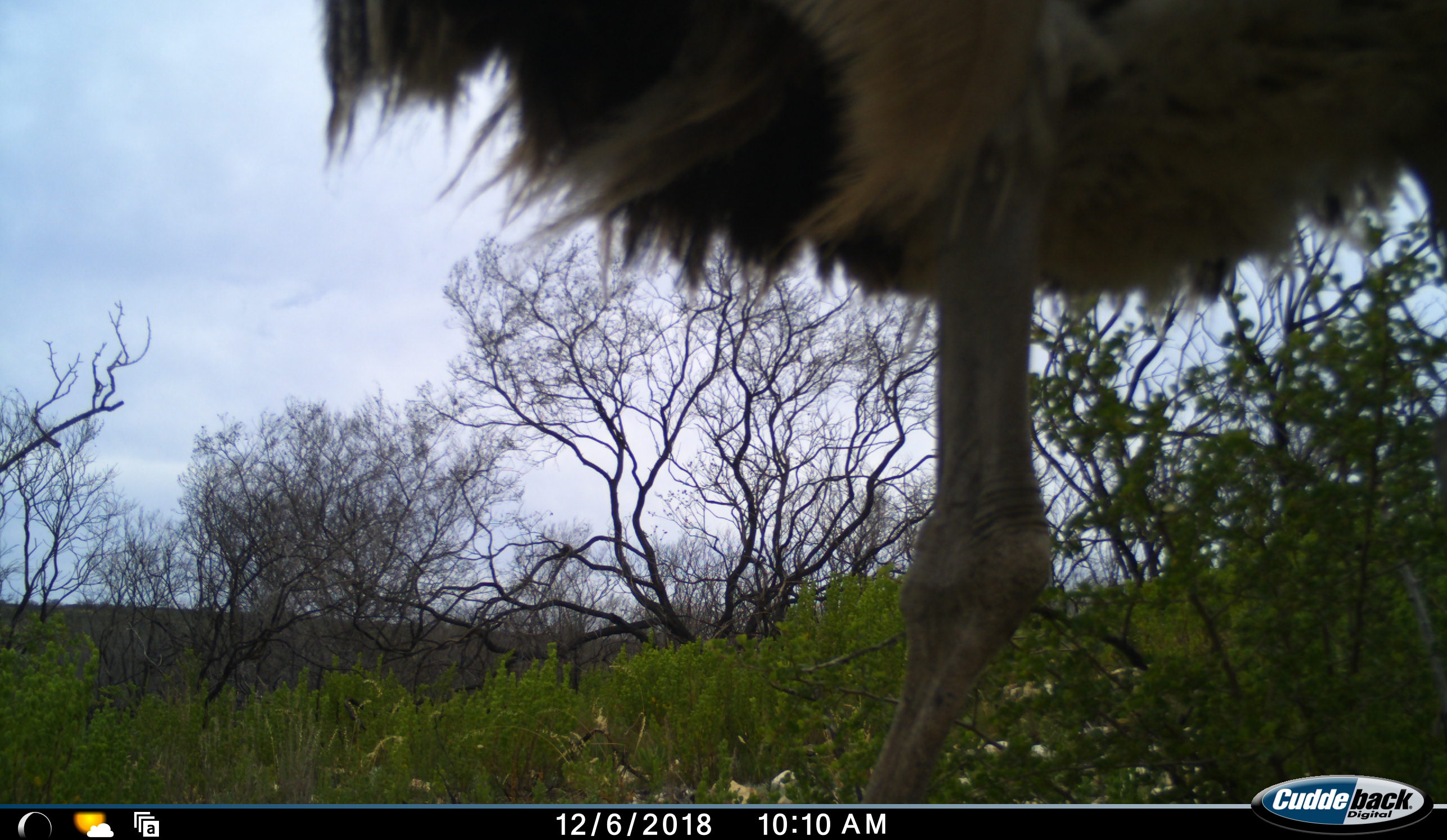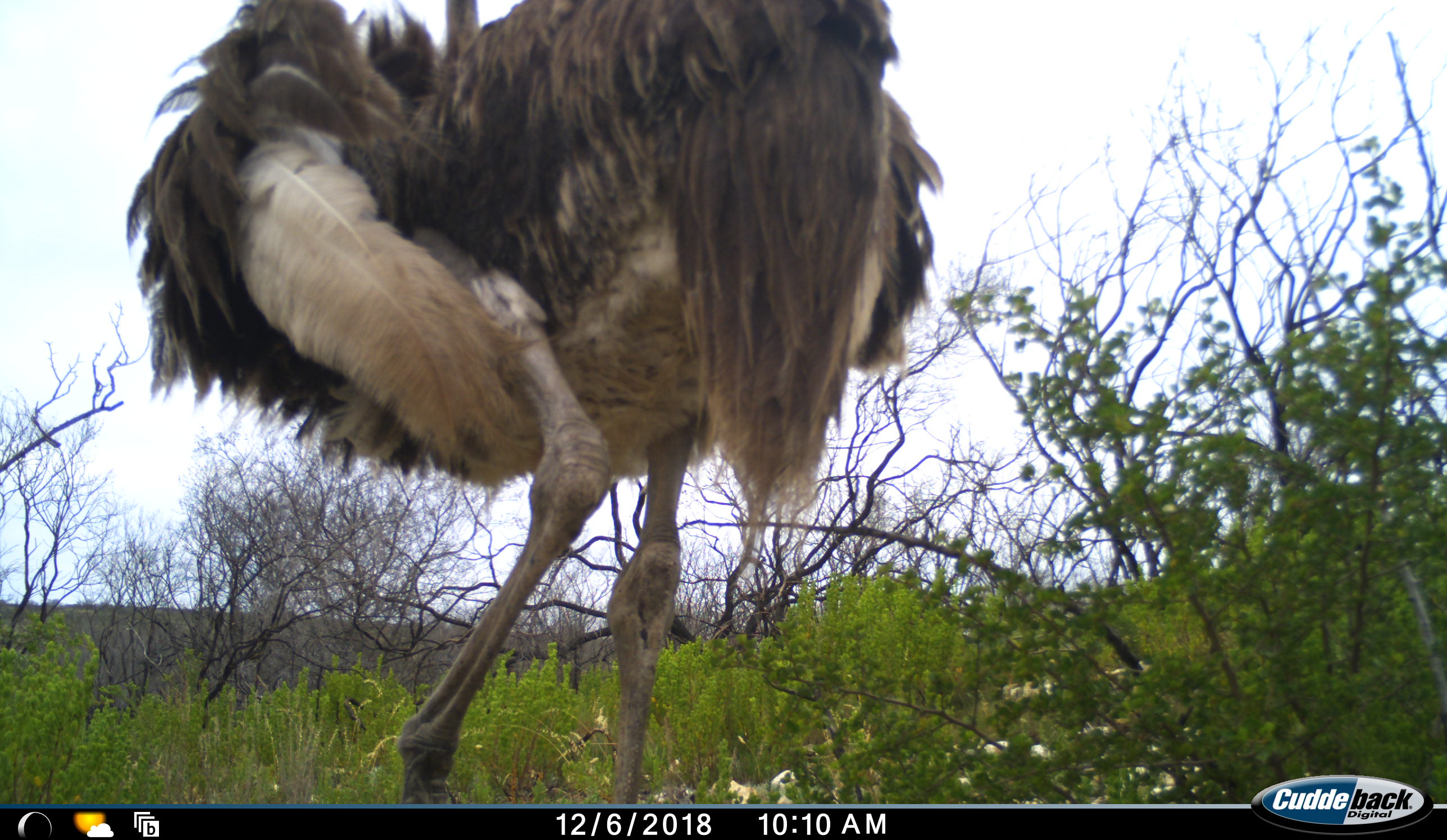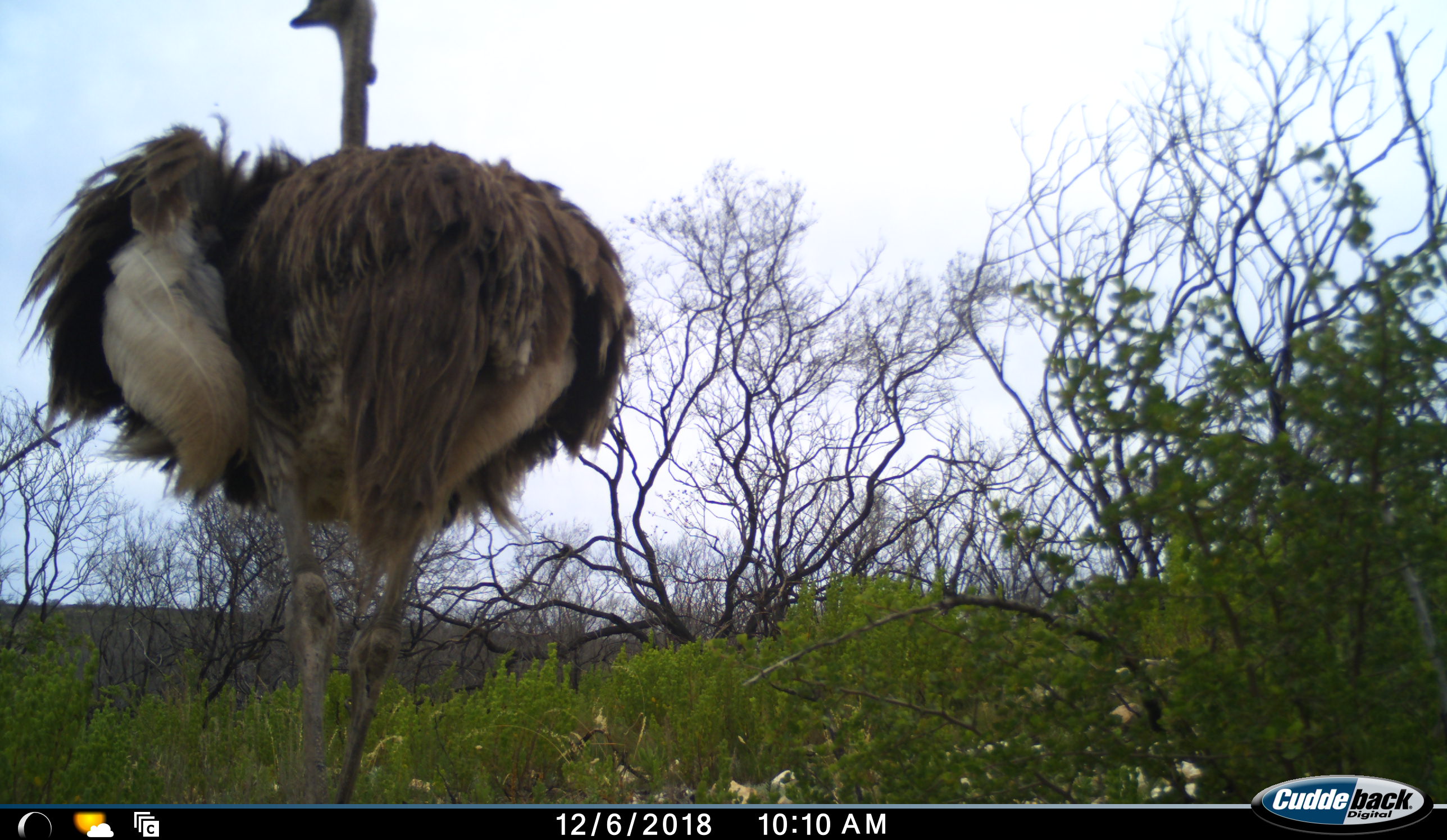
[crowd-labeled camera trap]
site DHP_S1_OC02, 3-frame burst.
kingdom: Animalia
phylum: Chordata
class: Aves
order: Struthioniformes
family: Struthionidae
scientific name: Struthionidae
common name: ostrich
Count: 1.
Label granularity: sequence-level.